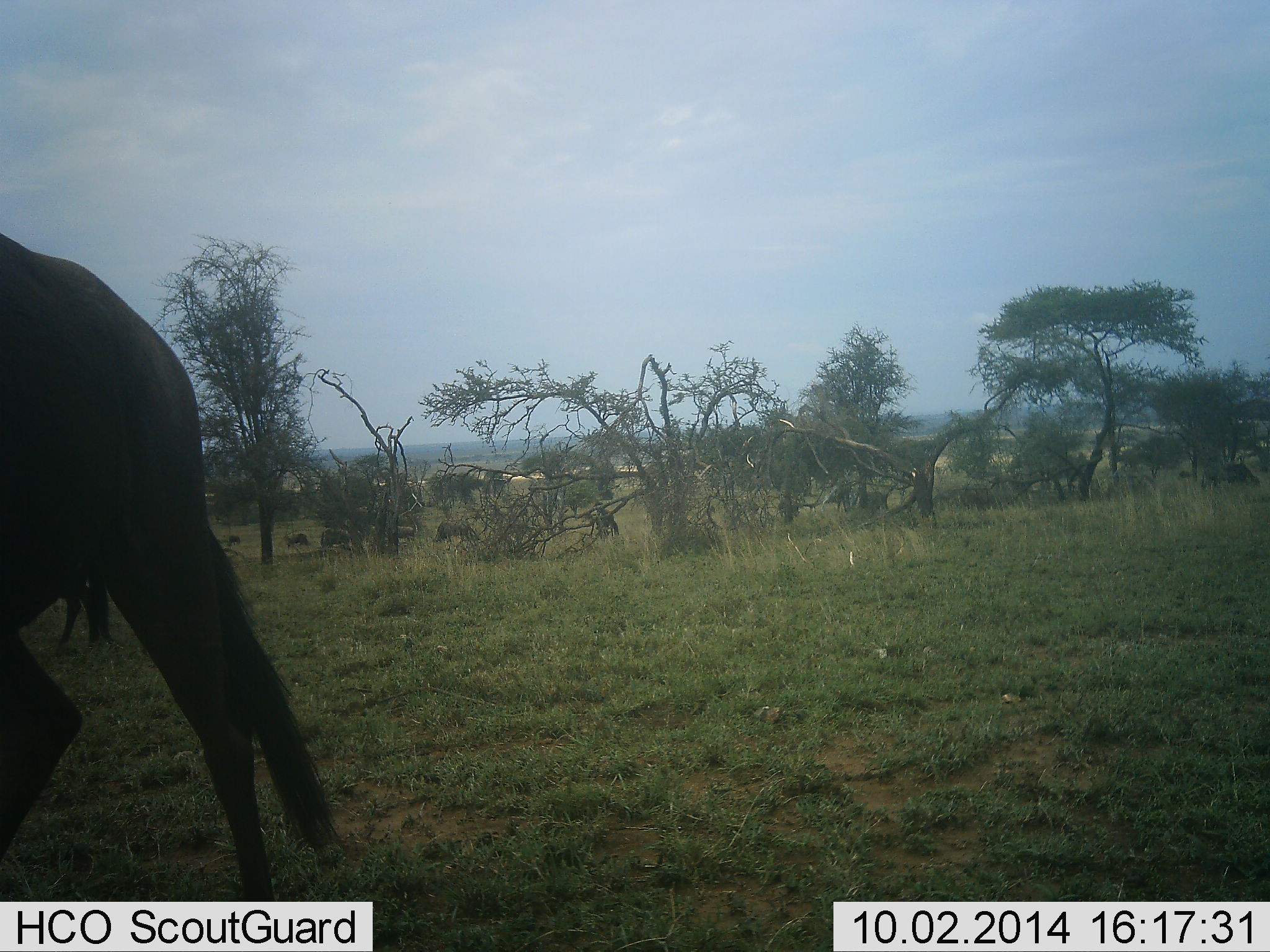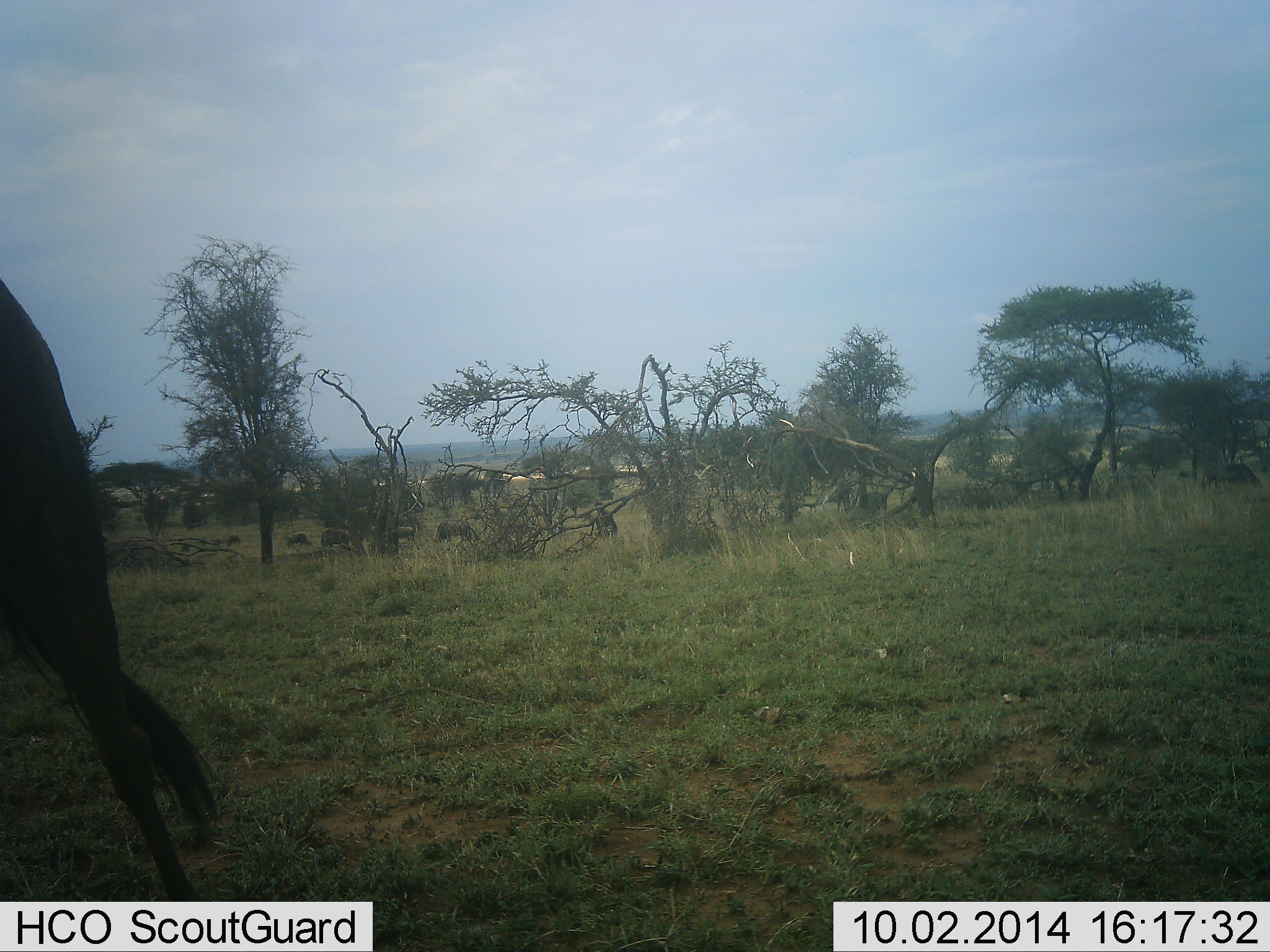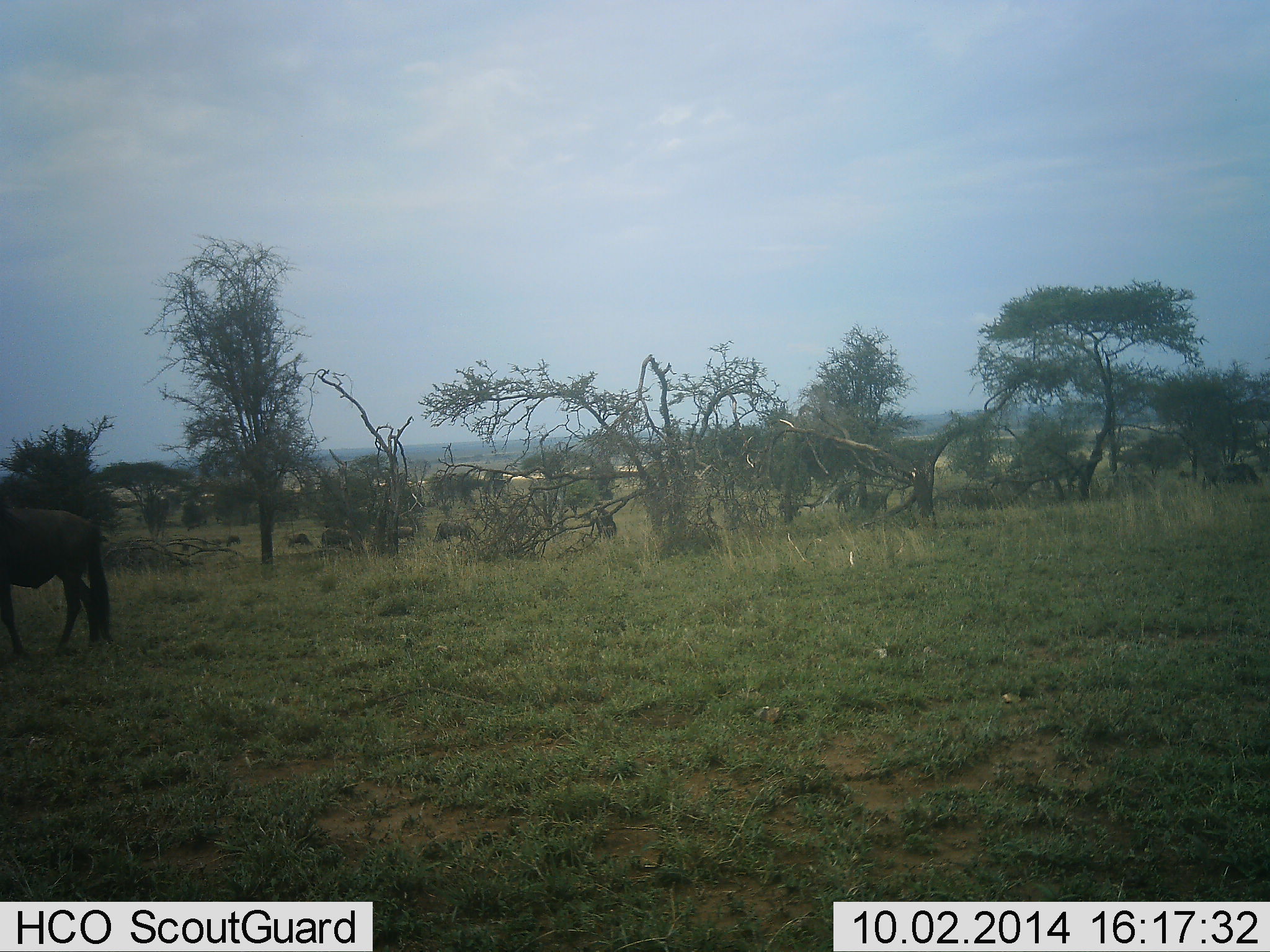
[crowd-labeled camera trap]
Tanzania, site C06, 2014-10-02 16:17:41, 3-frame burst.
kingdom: Animalia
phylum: Chordata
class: Mammalia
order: Artiodactyla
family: Bovidae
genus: Connochaetes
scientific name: Connochaetes taurinus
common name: blue wildebeest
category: wildebeest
Wildebeest (blue wildebeest) (Connochaetes taurinus), count 2. Behavior (volunteer vote fractions): standing 40%, resting 0%, moving 80%, interacting 0%. Young present (vote fraction): 0%. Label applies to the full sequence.